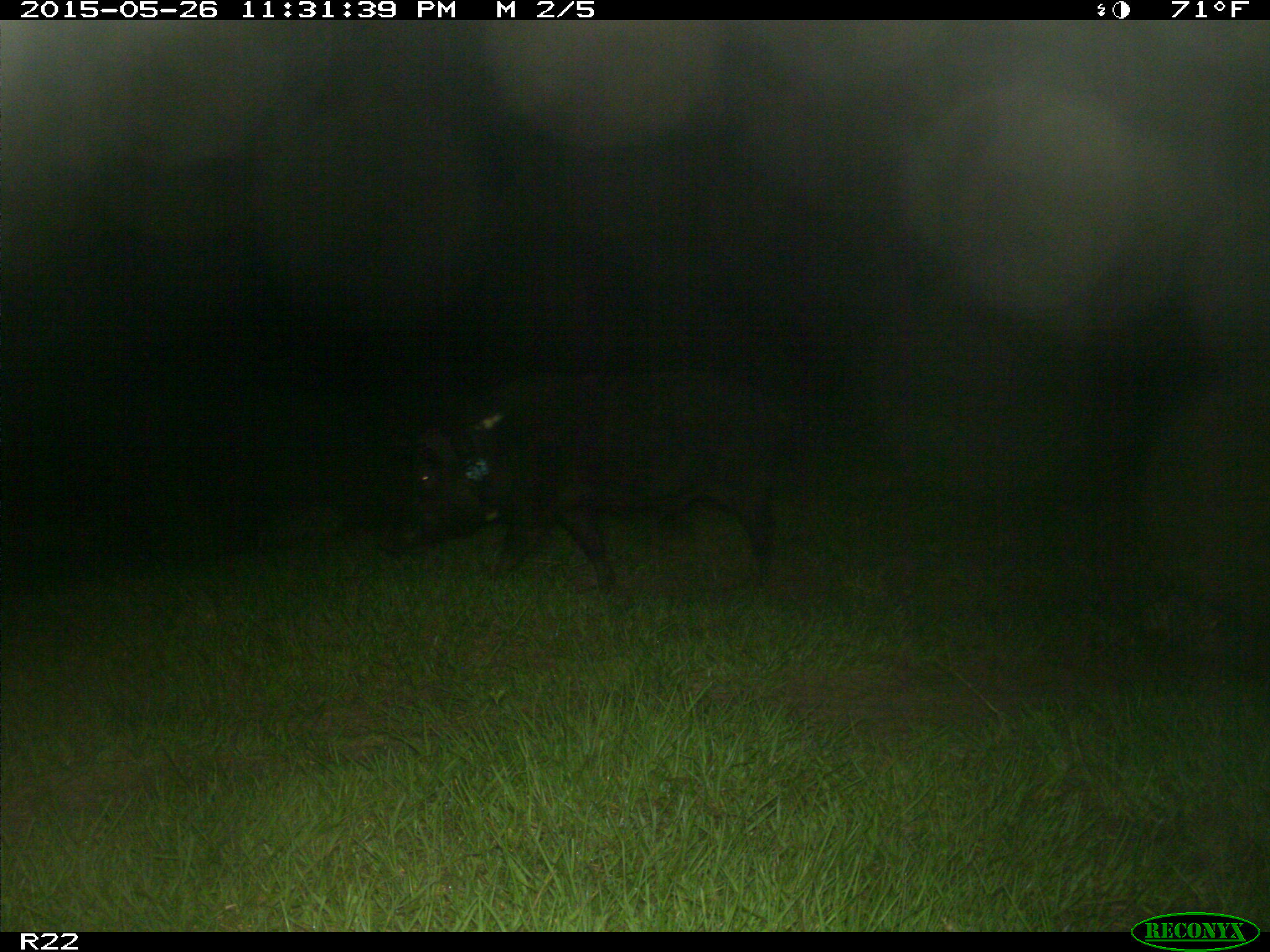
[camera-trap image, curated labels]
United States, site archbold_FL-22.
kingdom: Animalia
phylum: Chordata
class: Mammalia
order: Artiodactyla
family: Bovidae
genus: Bos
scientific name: Bos taurus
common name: domestic cow